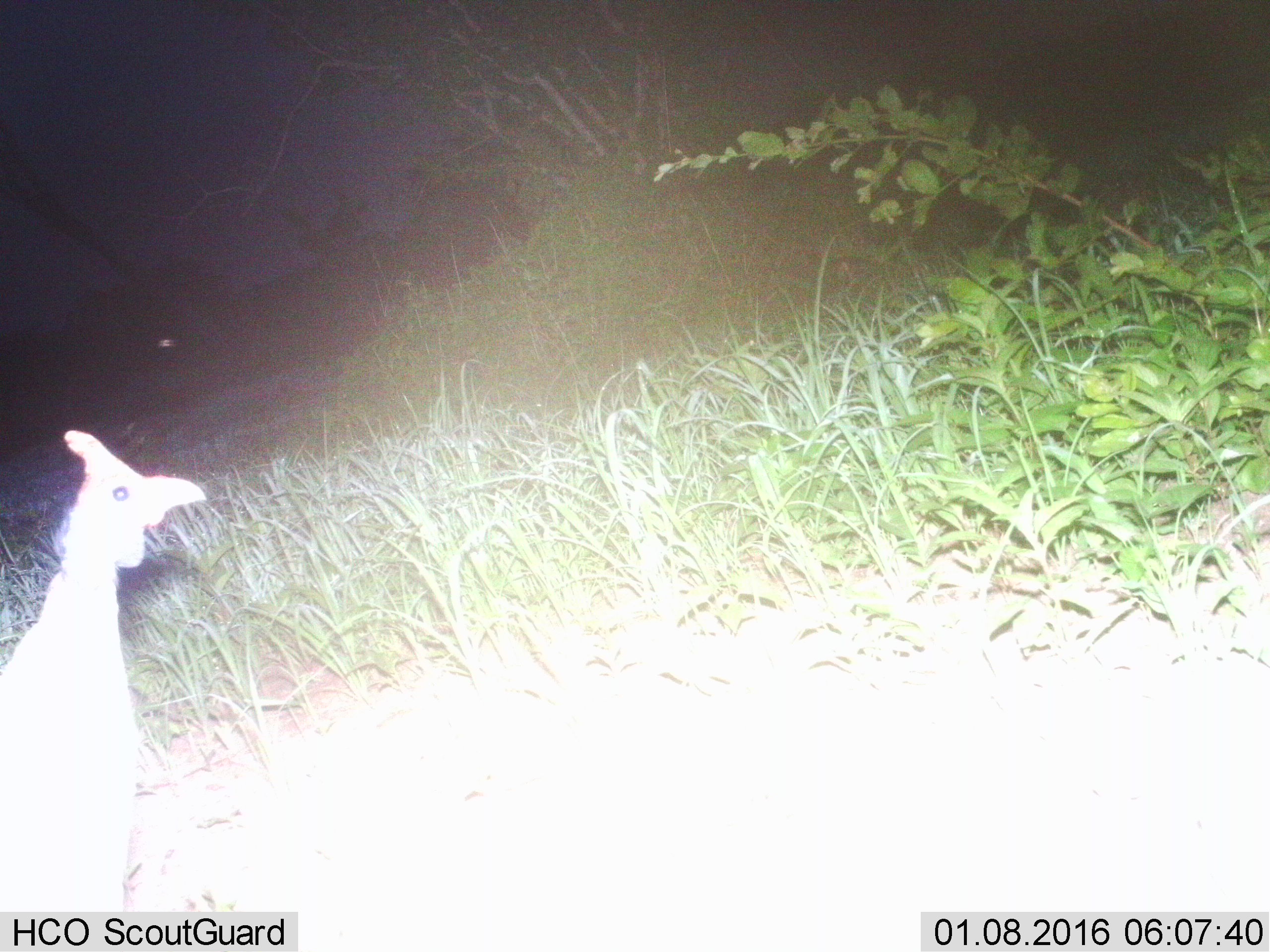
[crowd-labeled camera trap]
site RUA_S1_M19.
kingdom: Animalia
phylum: Chordata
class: Aves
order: Galliformes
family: Numididae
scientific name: Numididae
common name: guineafowl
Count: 1.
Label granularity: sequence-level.